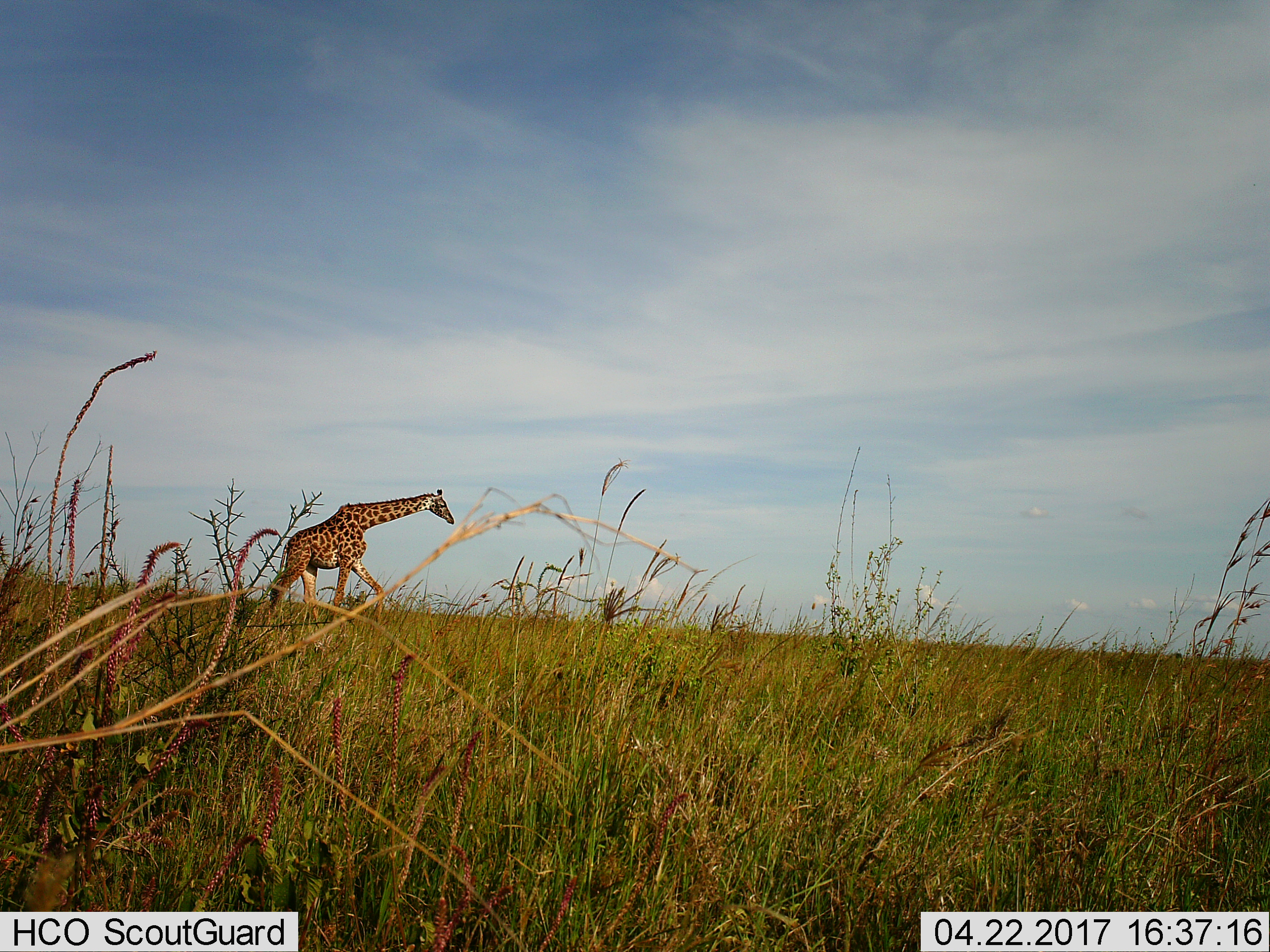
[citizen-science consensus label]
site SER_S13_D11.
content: unidentified animal